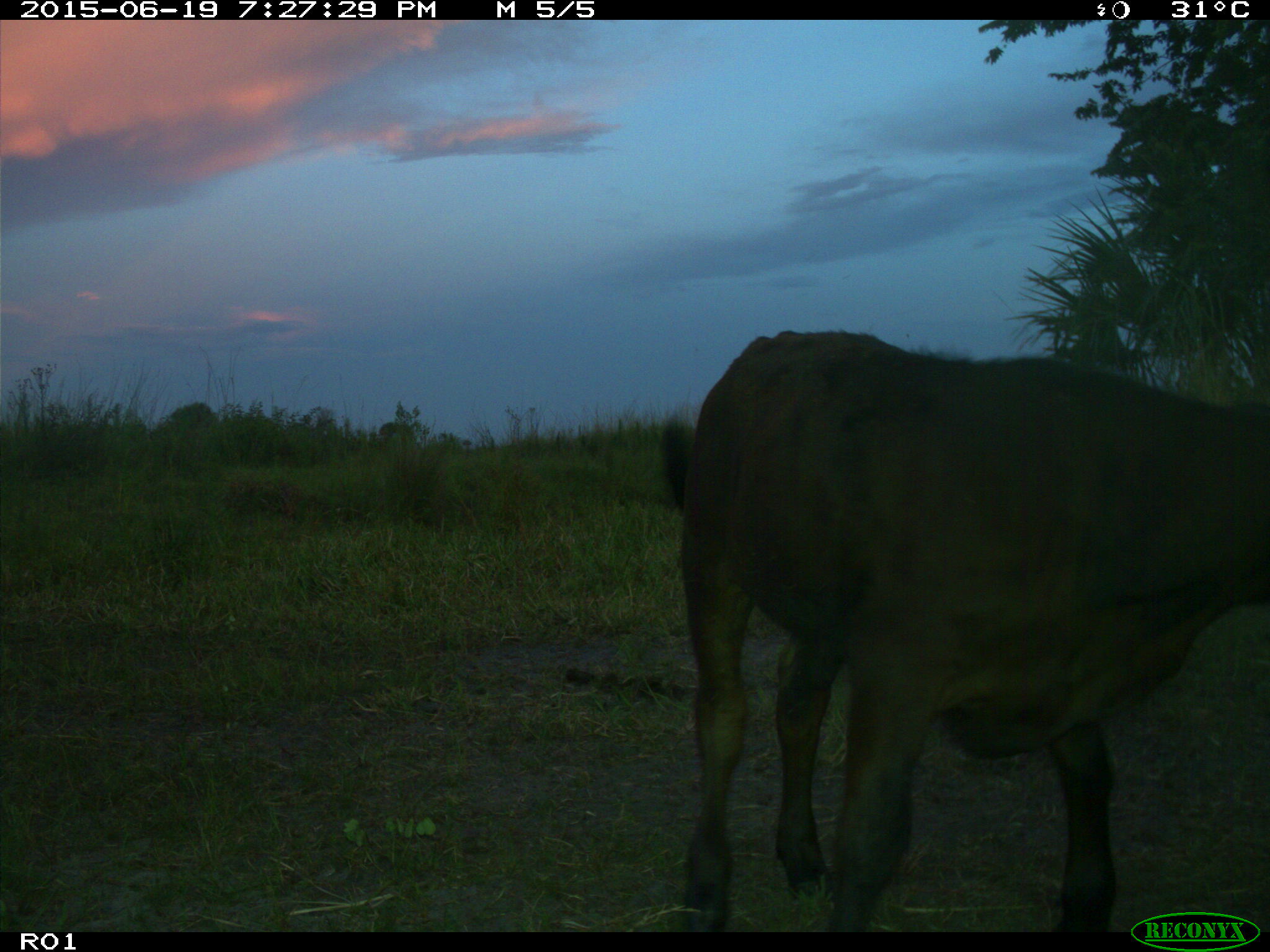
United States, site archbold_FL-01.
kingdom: Animalia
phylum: Chordata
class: Mammalia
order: Artiodactyla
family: Bovidae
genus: Bos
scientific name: Bos taurus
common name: domestic cow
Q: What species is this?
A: Bos taurus (domestic cow).